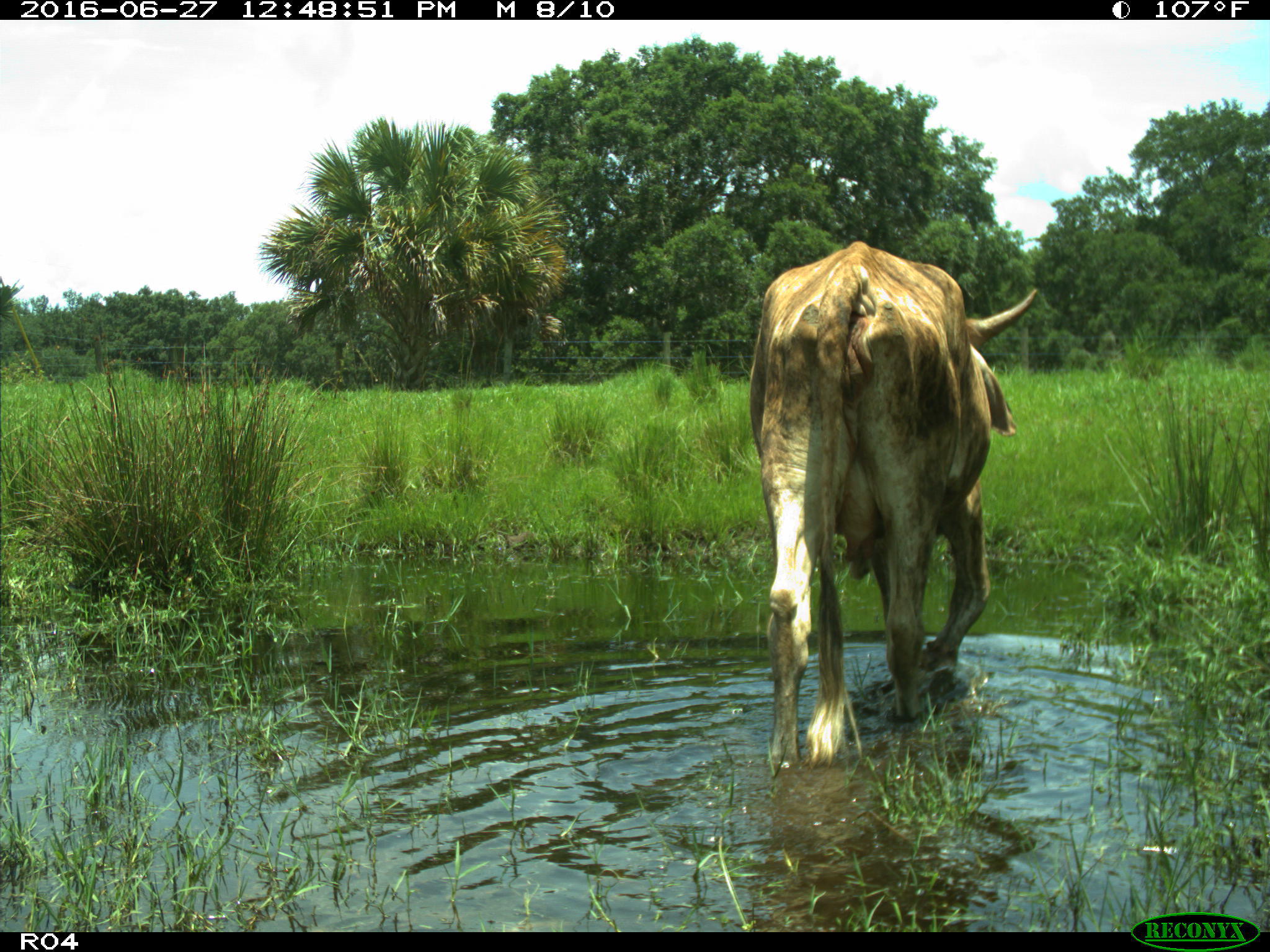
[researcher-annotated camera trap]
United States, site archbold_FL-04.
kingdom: Animalia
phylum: Chordata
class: Mammalia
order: Artiodactyla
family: Bovidae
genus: Bos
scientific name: Bos taurus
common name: domestic cow